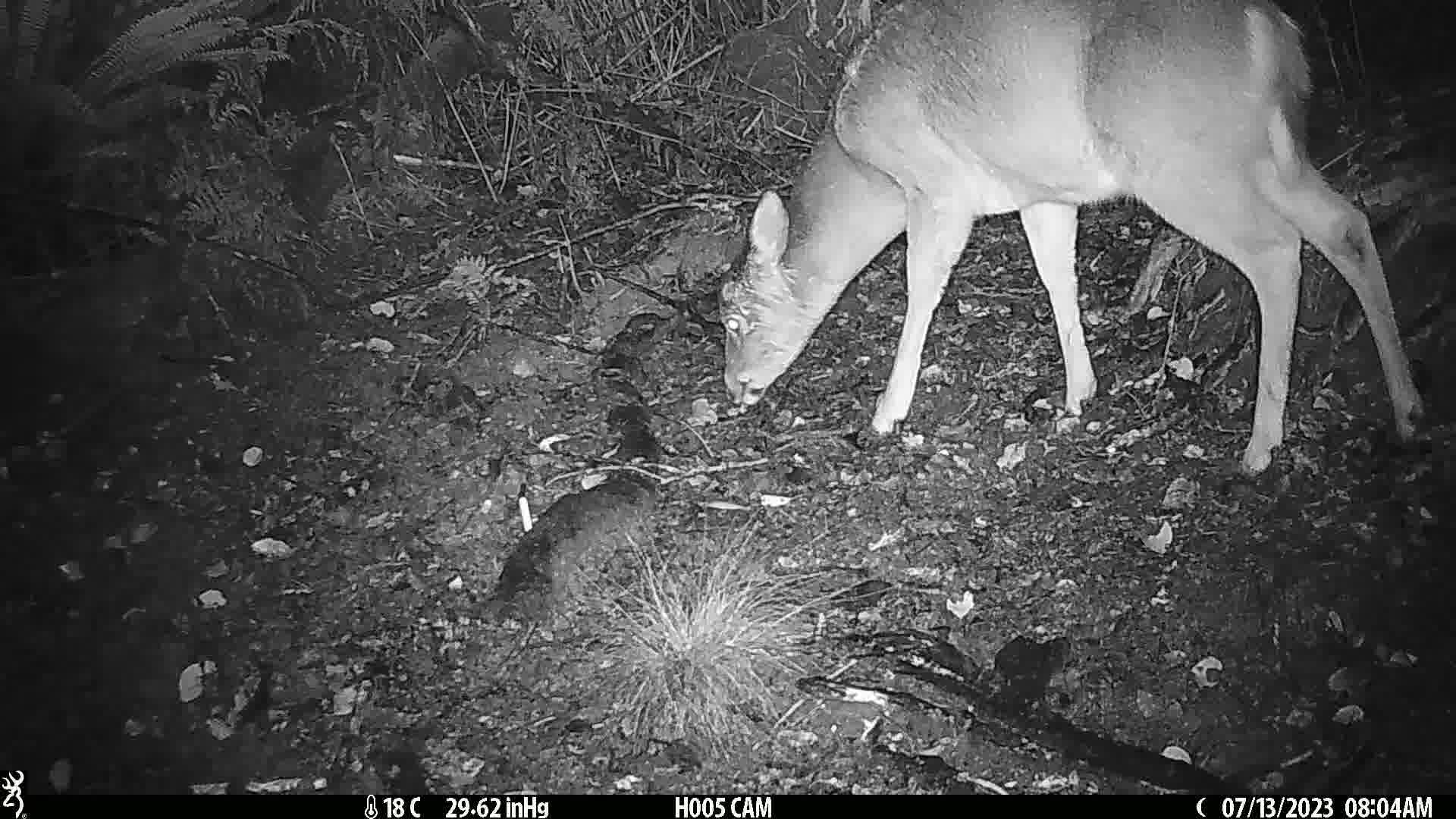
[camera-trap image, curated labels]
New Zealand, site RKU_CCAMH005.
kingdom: Animalia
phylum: Chordata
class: Mammalia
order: Artiodactyla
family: Cervidae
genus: Odocoileus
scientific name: Odocoileus virginianus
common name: white-tailed deer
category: white tailed deer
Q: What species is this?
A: White tailed deer (white-tailed deer) (Odocoileus virginianus).